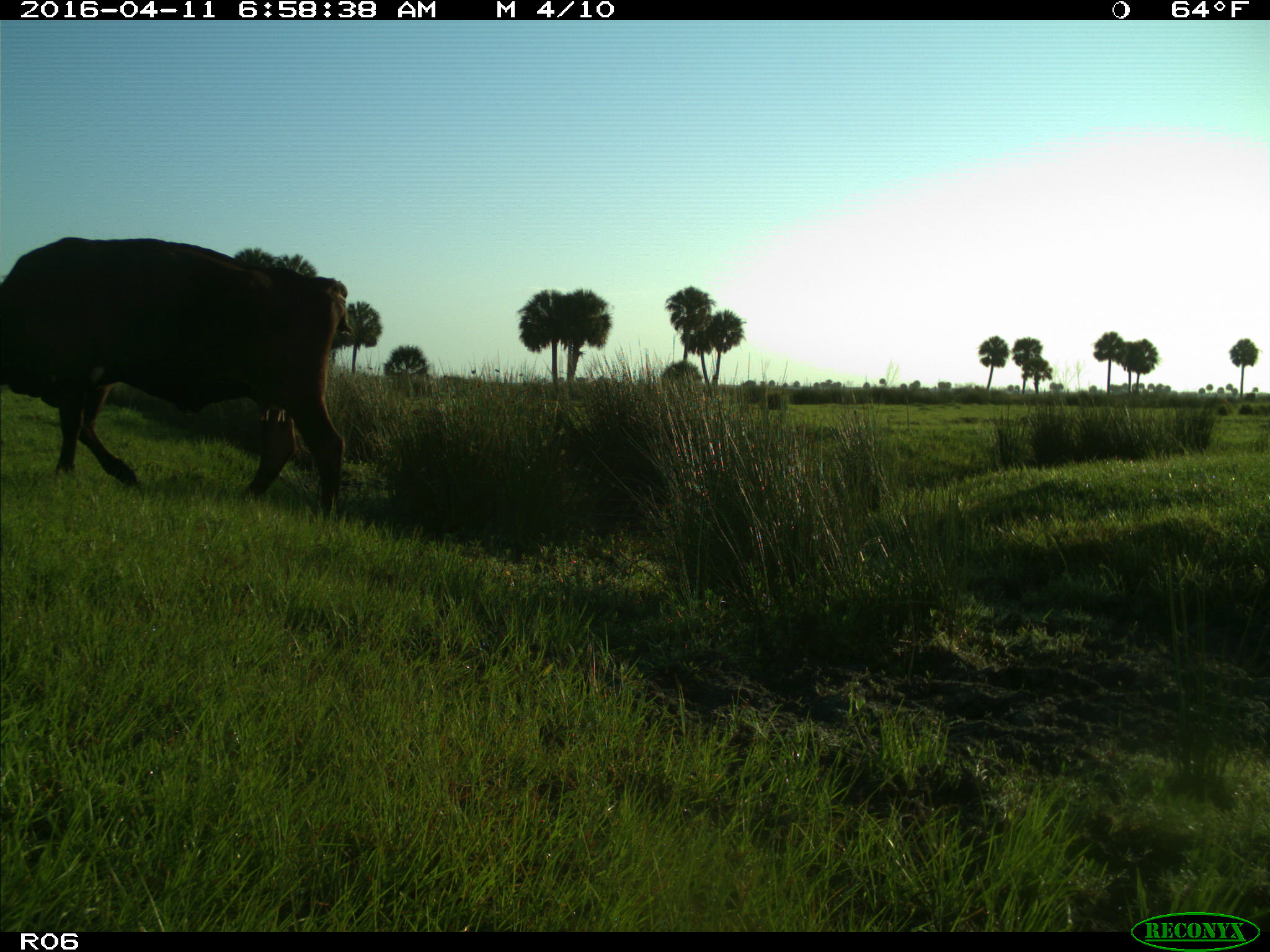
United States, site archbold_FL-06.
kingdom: Animalia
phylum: Chordata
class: Mammalia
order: Artiodactyla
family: Bovidae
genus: Bos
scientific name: Bos taurus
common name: domestic cow